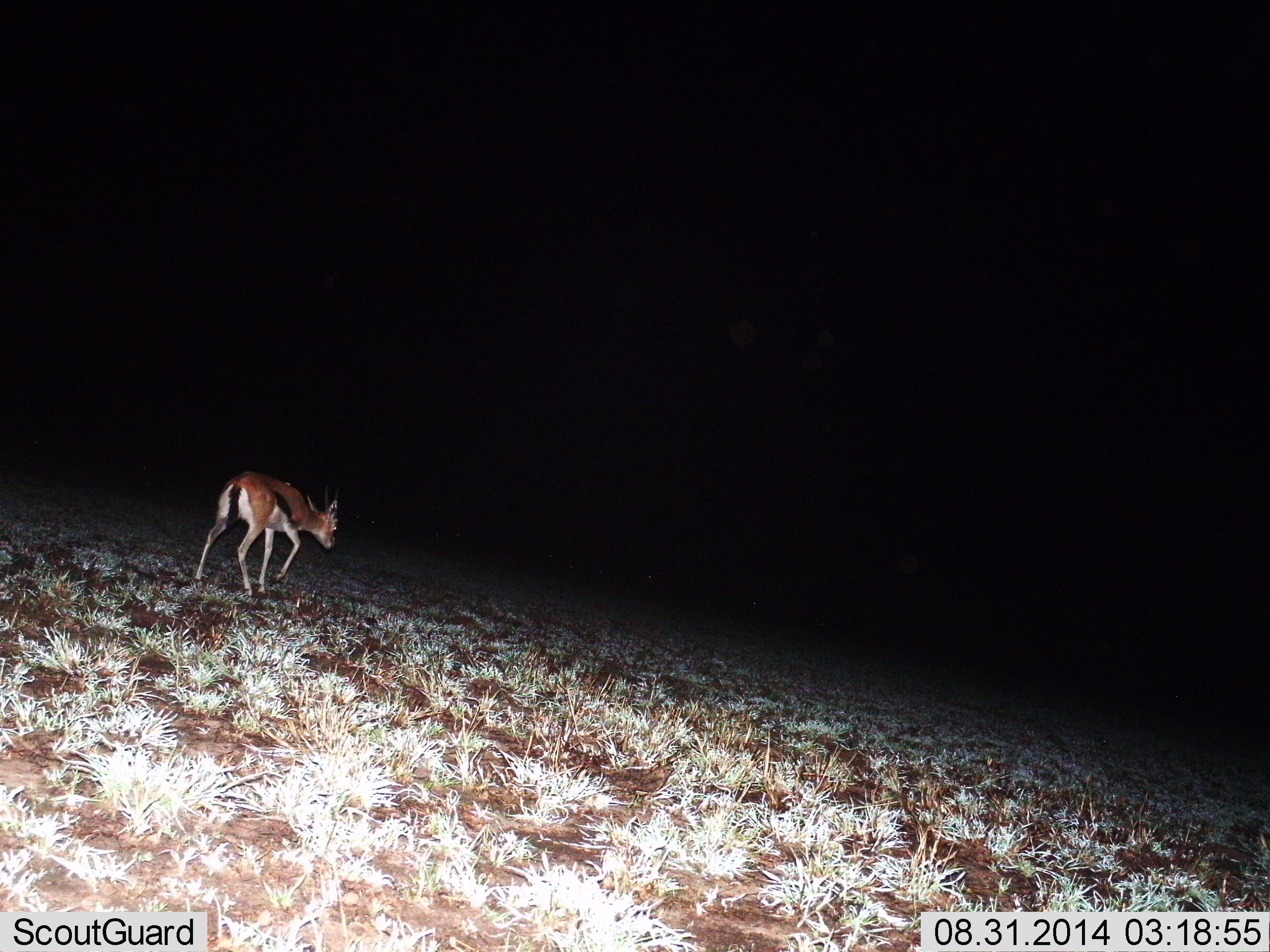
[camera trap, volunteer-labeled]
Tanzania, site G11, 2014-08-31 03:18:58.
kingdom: Animalia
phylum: Chordata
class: Mammalia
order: Artiodactyla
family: Bovidae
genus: Eudorcas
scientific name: Eudorcas thomsonii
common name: thomson's gazelle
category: gazellethomsons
Gazellethomsons (thomson's gazelle) (Eudorcas thomsonii), count 1. Behavior (volunteer vote fractions): standing 0%, resting 0%, moving 100%, interacting 0%. Young present (vote fraction): 0%. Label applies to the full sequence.